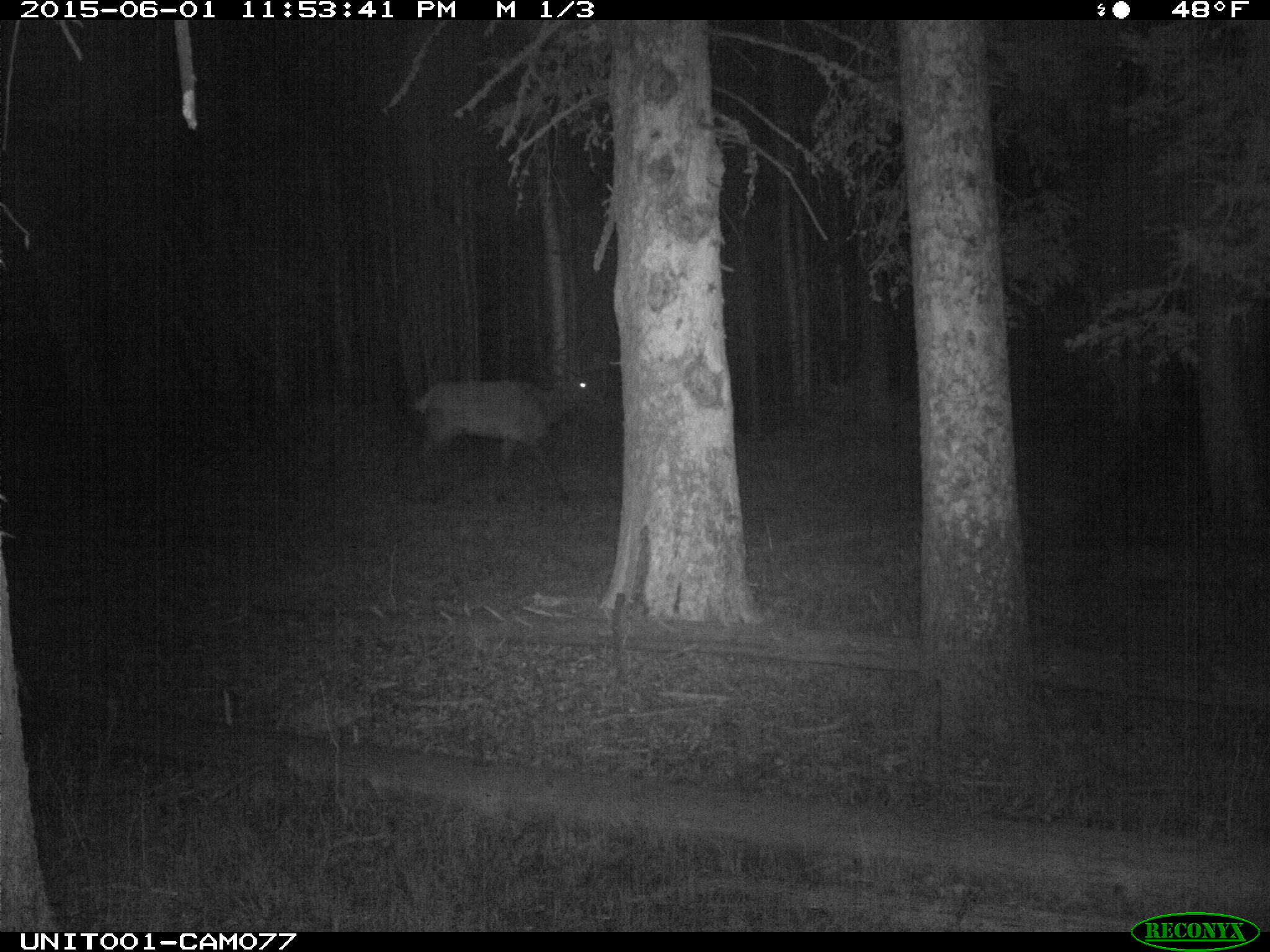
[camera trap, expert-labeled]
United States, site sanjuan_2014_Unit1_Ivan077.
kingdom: Animalia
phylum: Chordata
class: Mammalia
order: Artiodactyla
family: Cervidae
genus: Cervus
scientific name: Cervus elaphus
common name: red deer